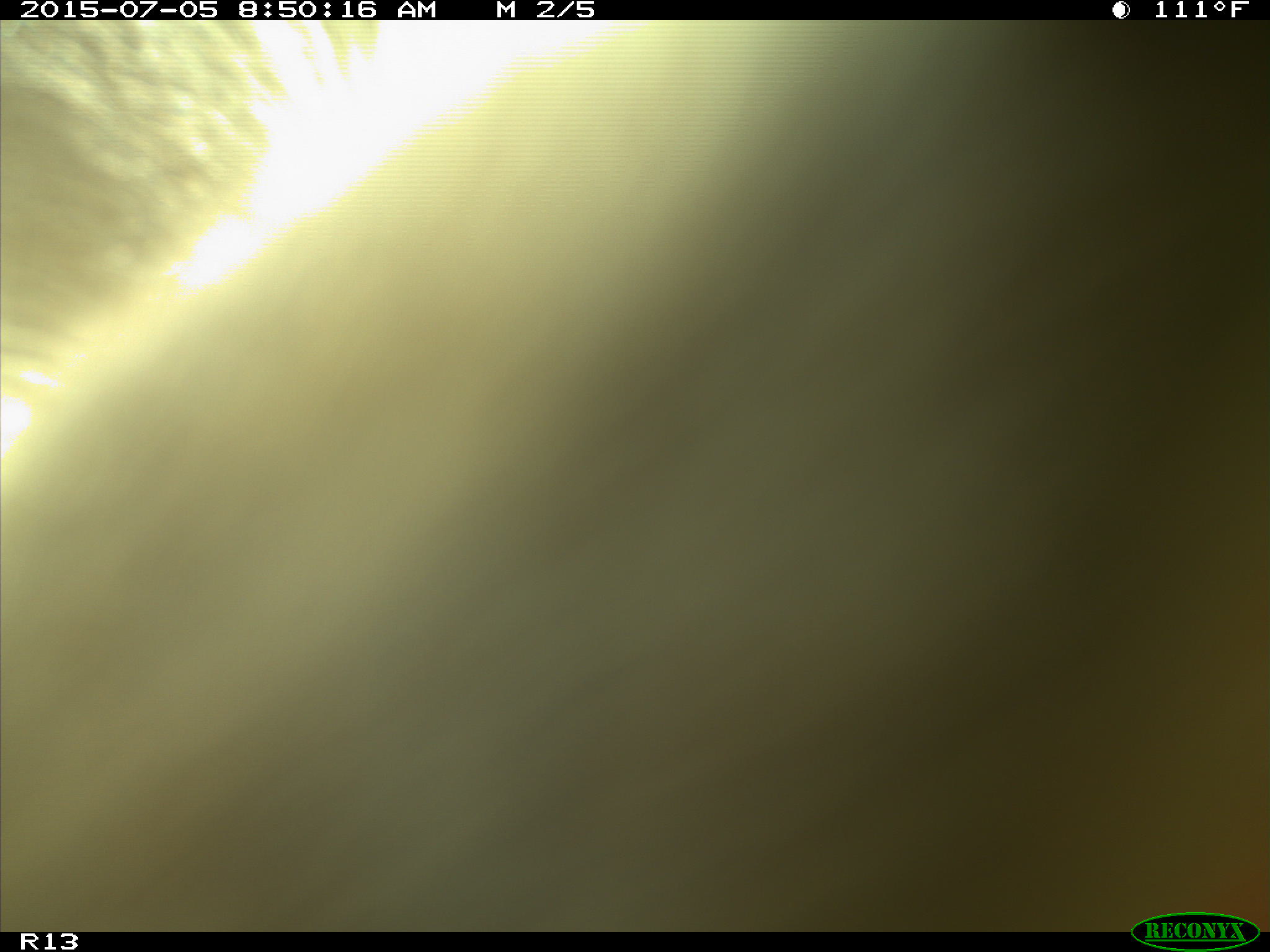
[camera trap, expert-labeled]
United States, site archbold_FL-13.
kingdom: Animalia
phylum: Chordata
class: Mammalia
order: Artiodactyla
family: Bovidae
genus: Bos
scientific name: Bos taurus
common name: domestic cow